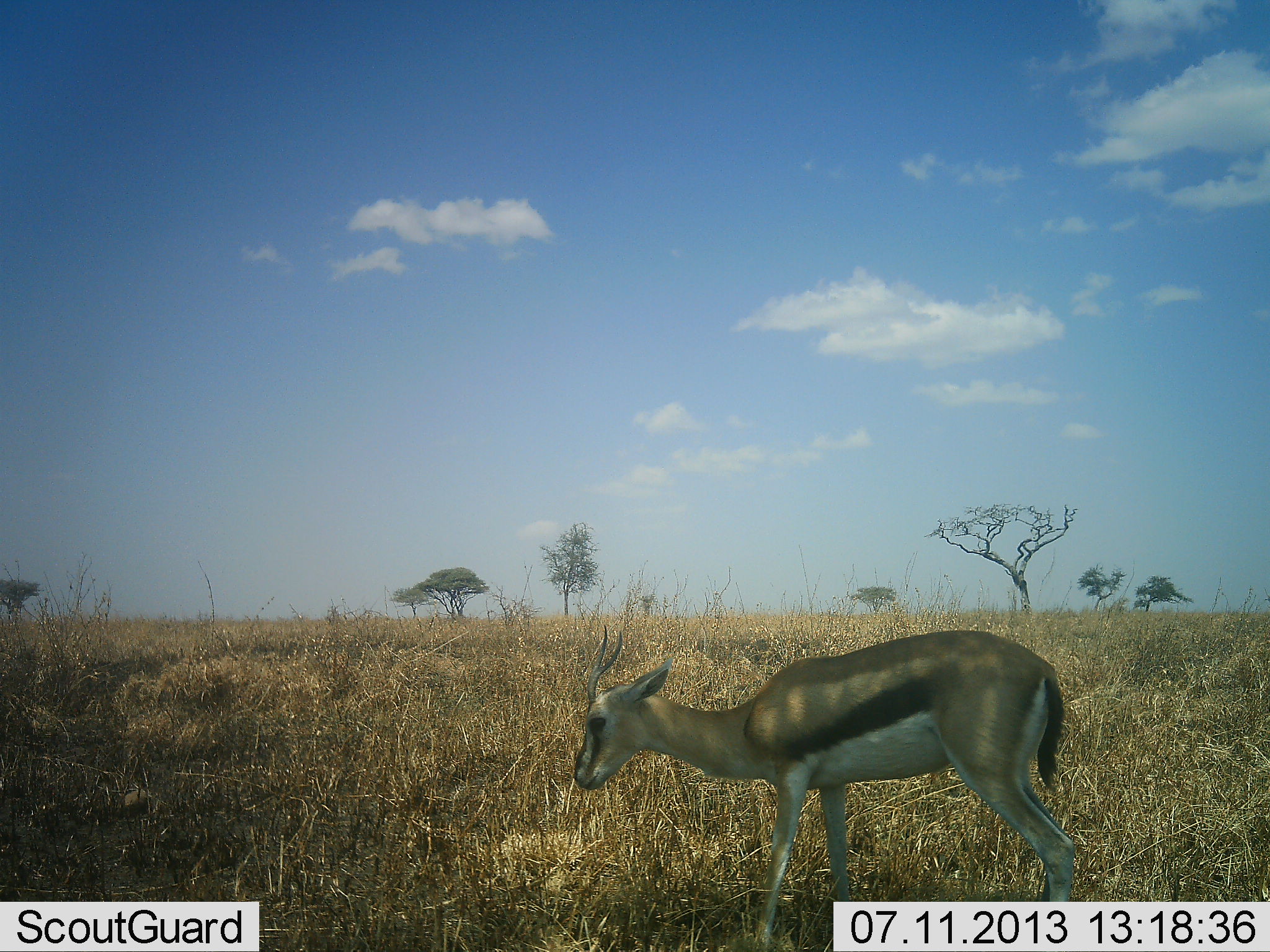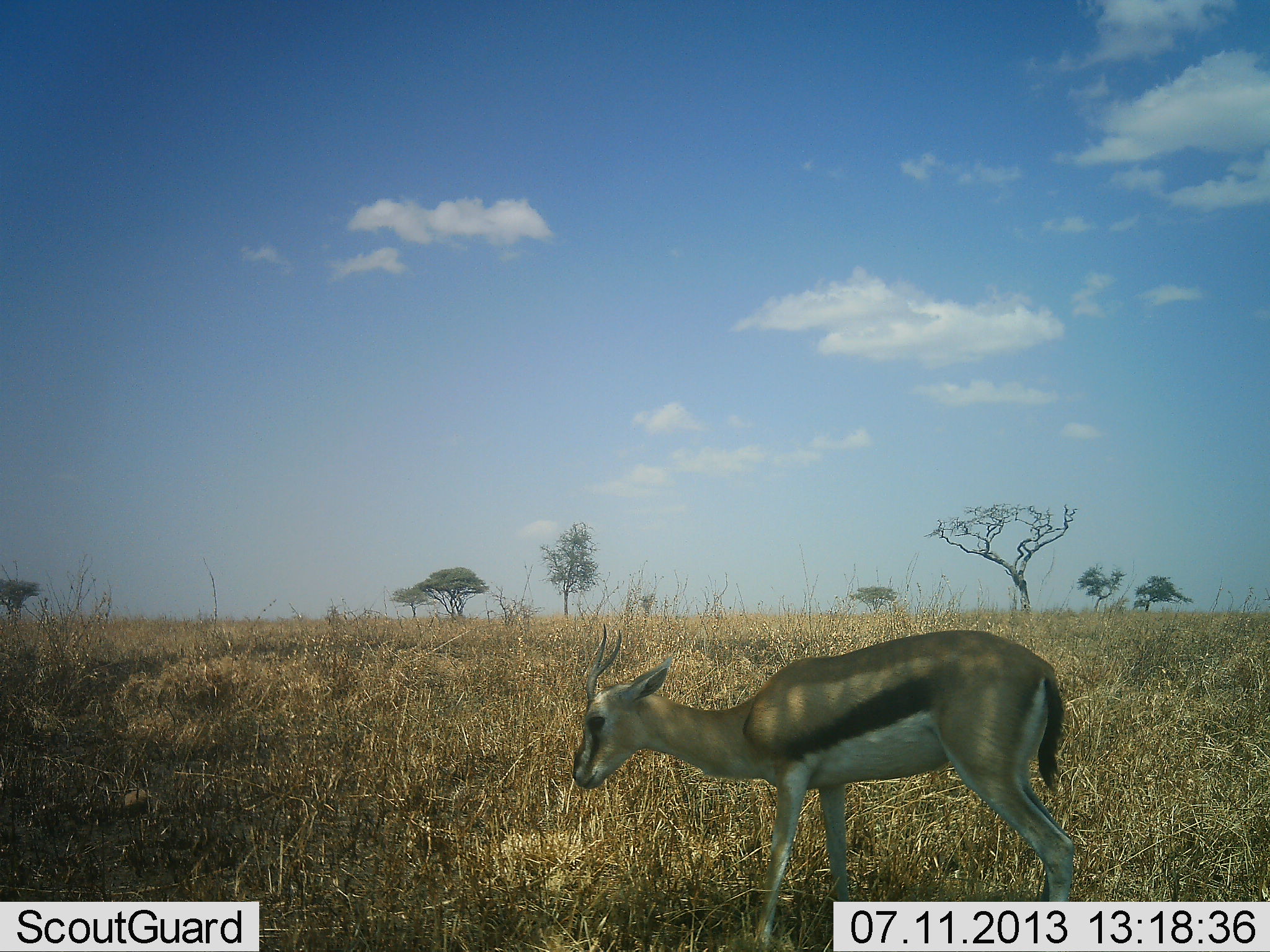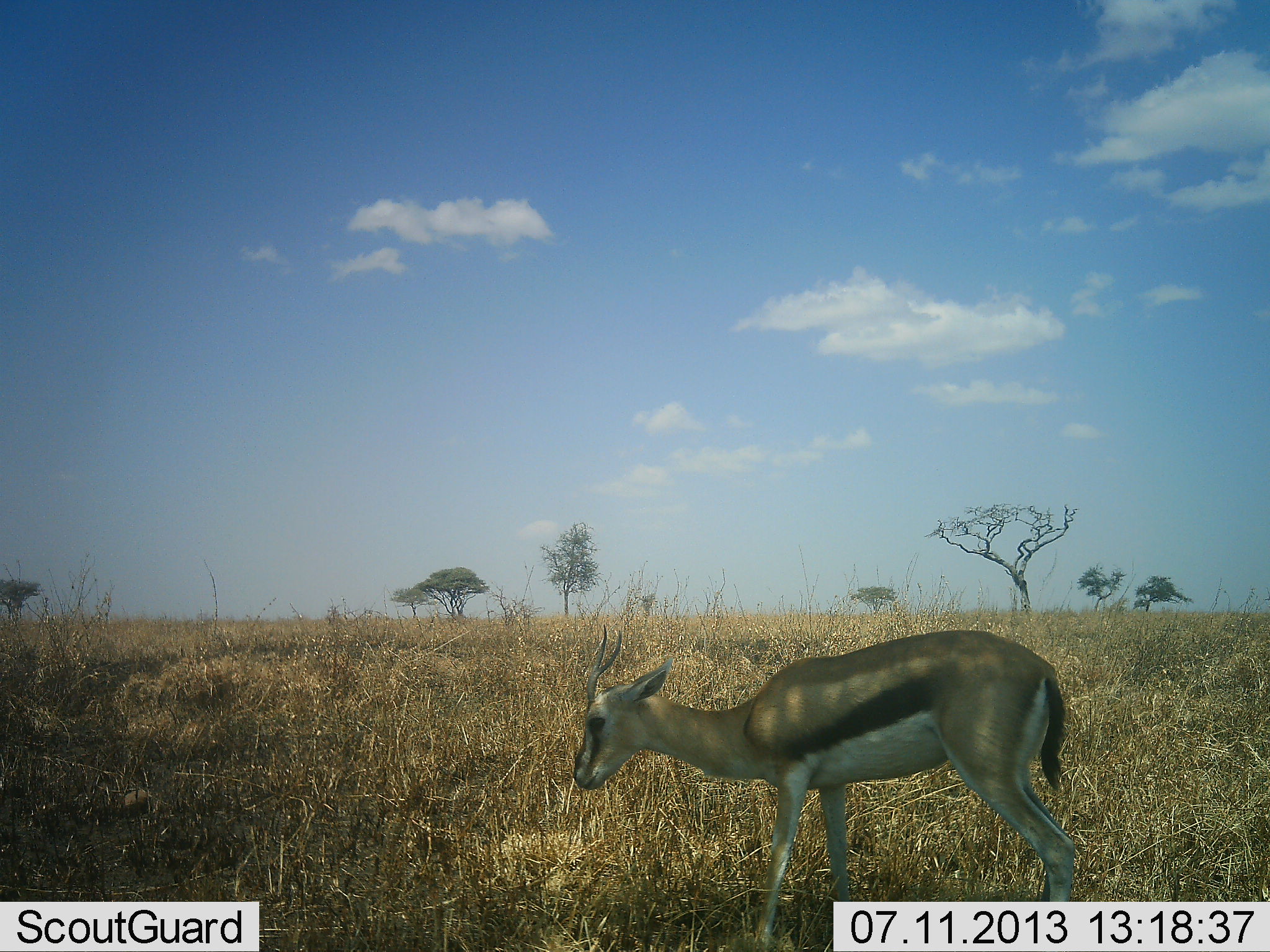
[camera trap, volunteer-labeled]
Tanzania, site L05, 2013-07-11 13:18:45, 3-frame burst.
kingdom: Animalia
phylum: Chordata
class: Mammalia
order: Artiodactyla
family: Bovidae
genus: Eudorcas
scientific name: Eudorcas thomsonii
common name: thomson's gazelle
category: gazellethomsons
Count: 1.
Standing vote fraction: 100%.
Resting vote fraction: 0%.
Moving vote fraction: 0%.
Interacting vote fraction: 0%.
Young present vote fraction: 0%.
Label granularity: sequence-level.